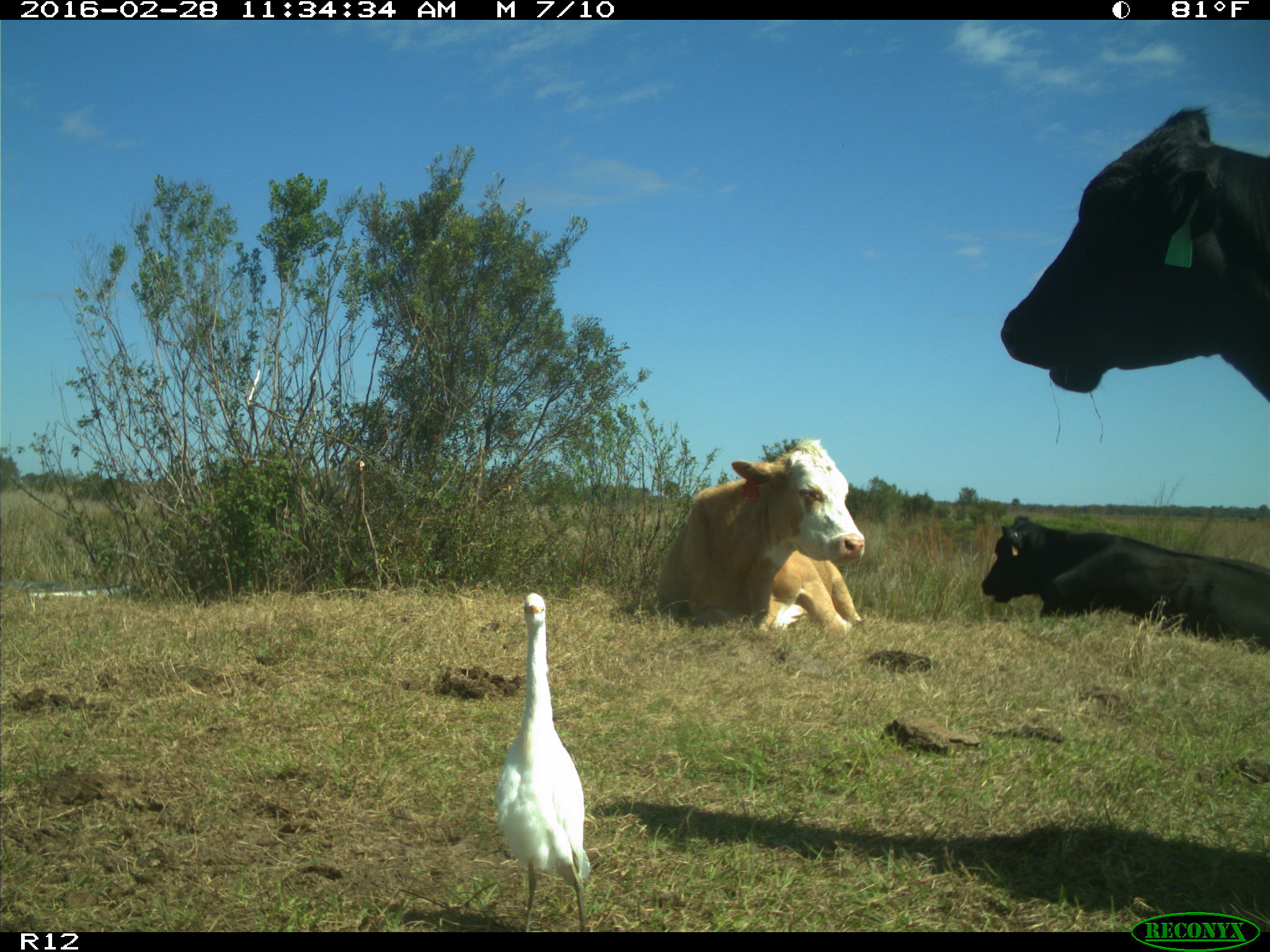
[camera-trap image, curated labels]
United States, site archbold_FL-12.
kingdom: Animalia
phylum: Chordata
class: Mammalia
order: Artiodactyla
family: Bovidae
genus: Bos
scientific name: Bos taurus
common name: domestic cow